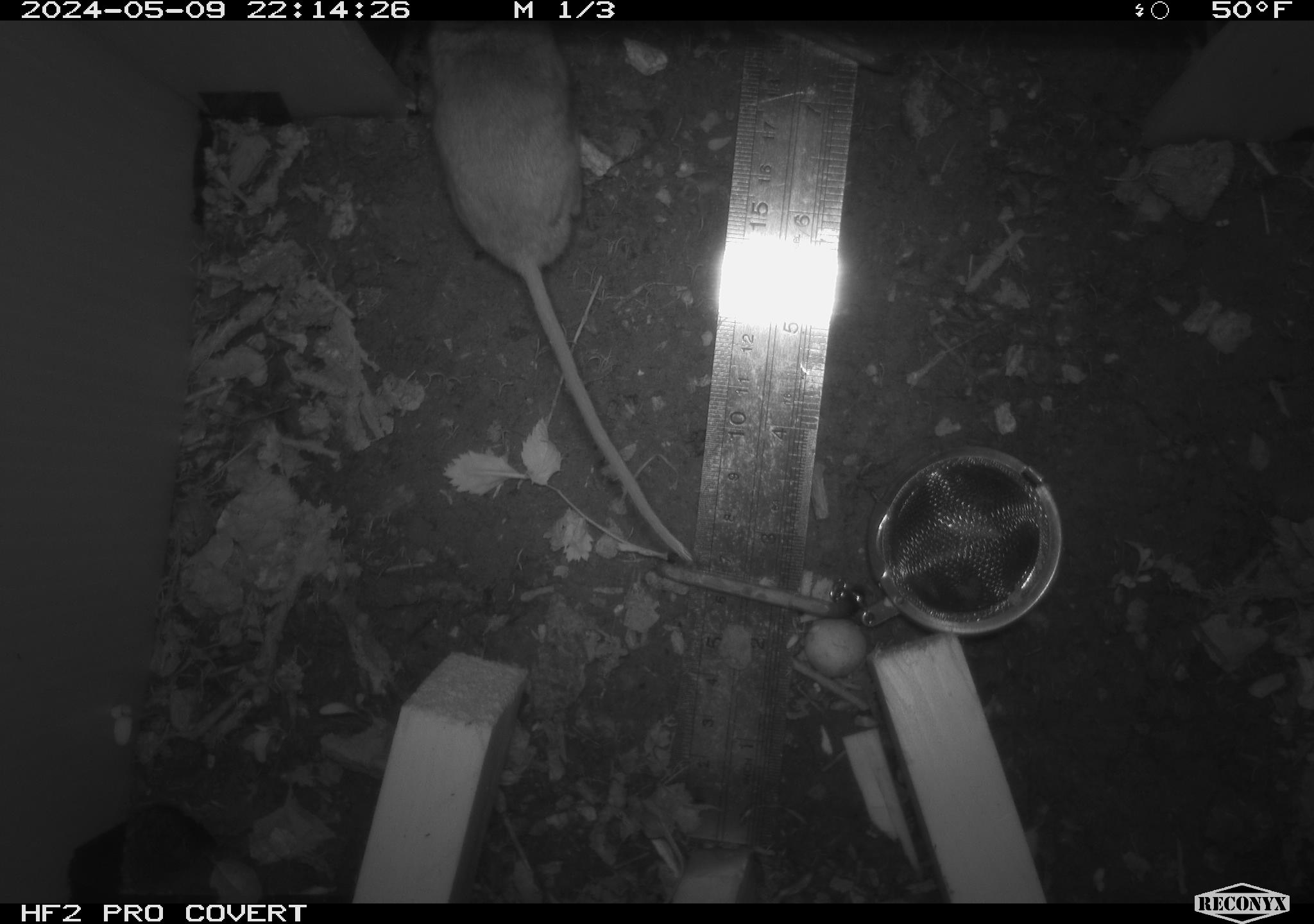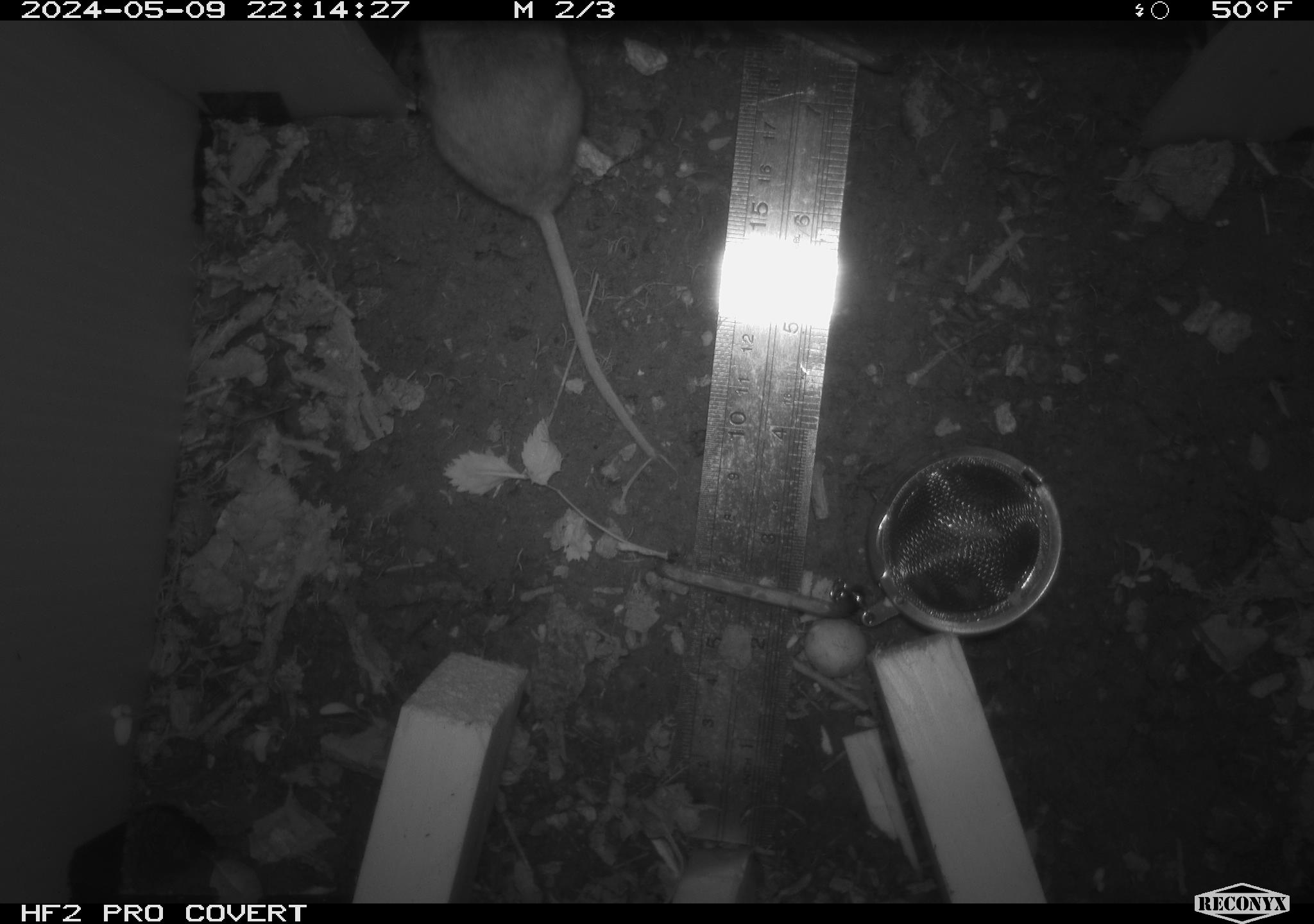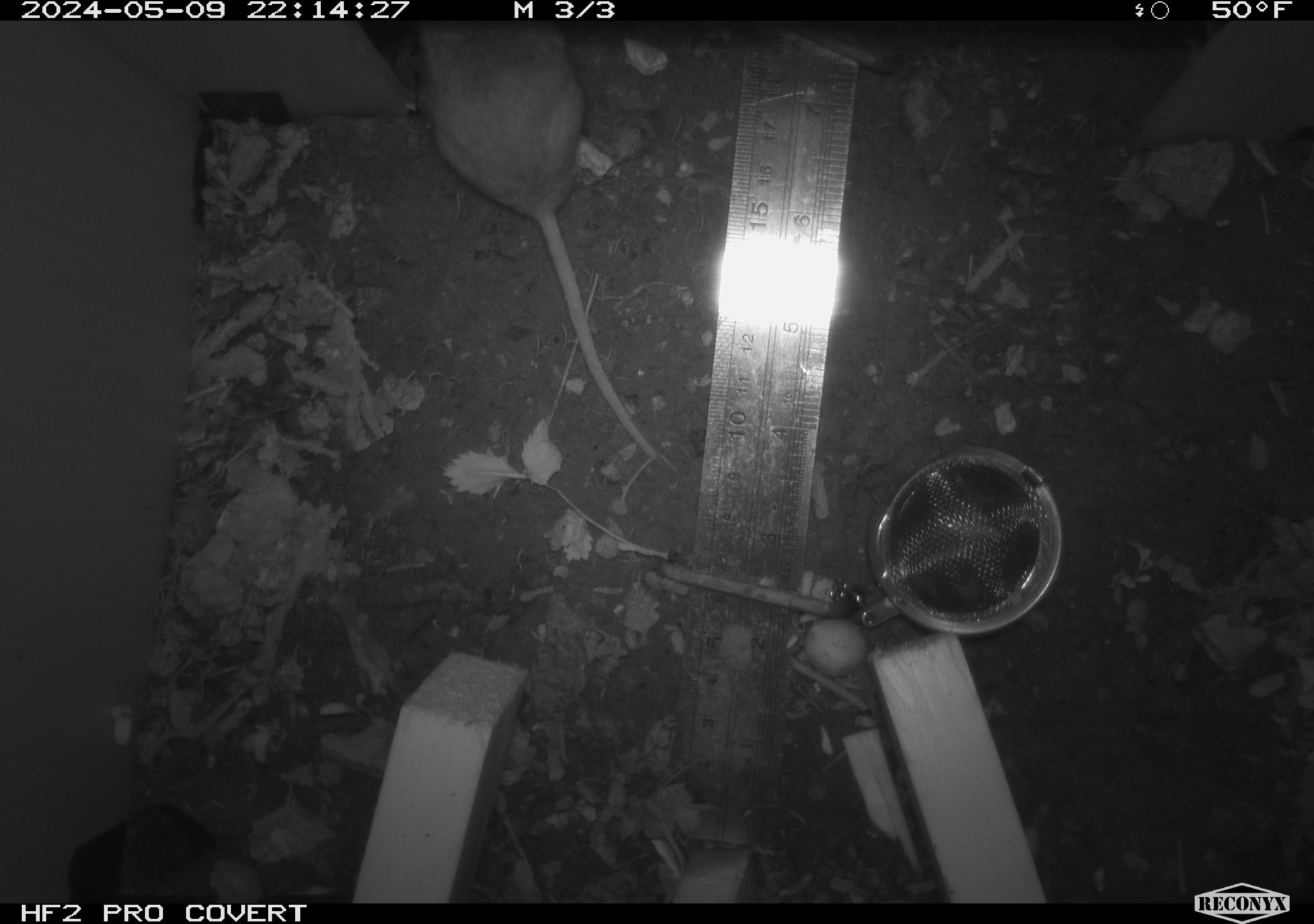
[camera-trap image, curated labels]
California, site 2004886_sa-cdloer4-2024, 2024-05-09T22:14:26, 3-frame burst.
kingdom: Animalia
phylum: Chordata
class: Mammalia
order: Rodentia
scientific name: Rodentia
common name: mouse species